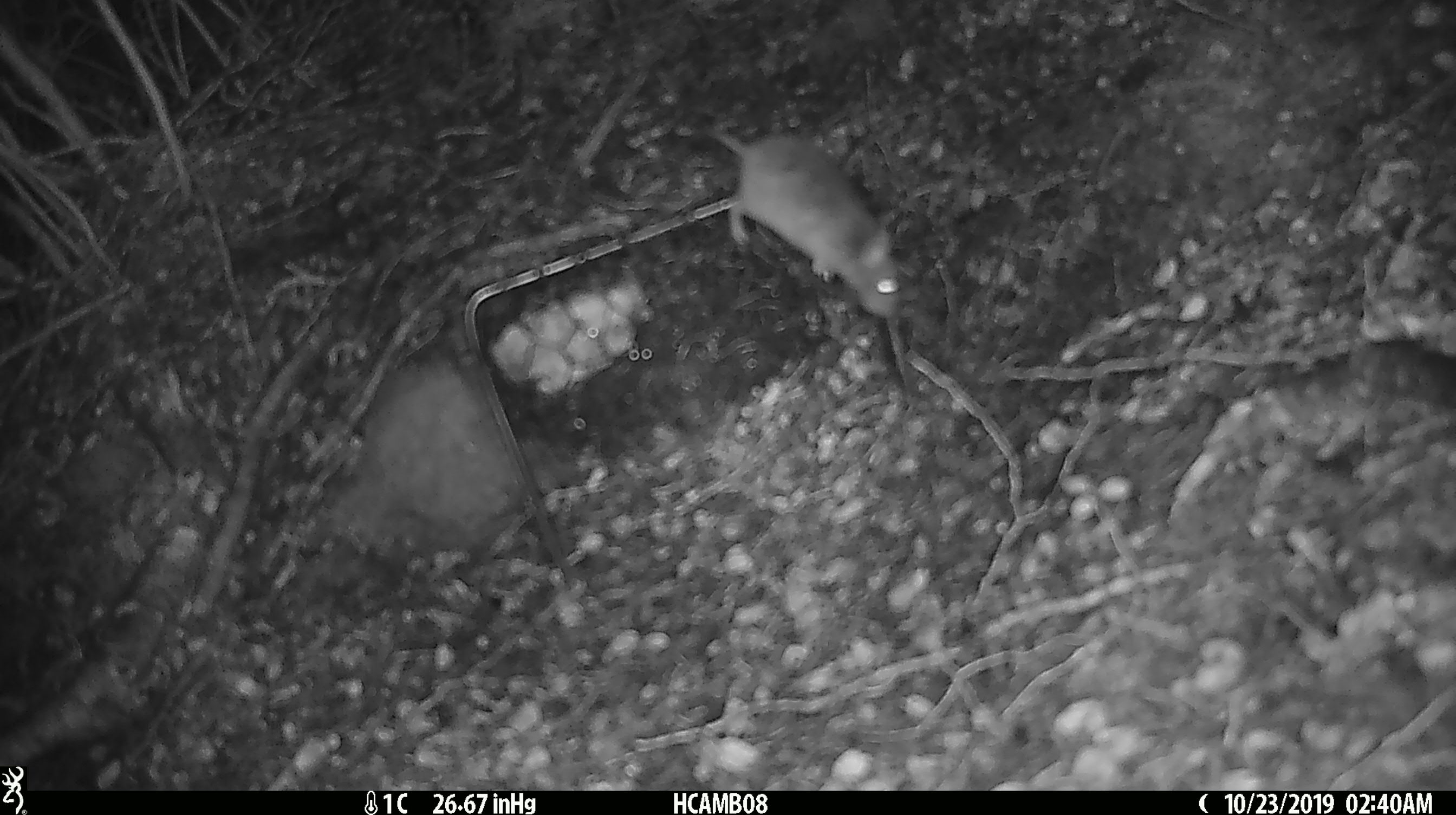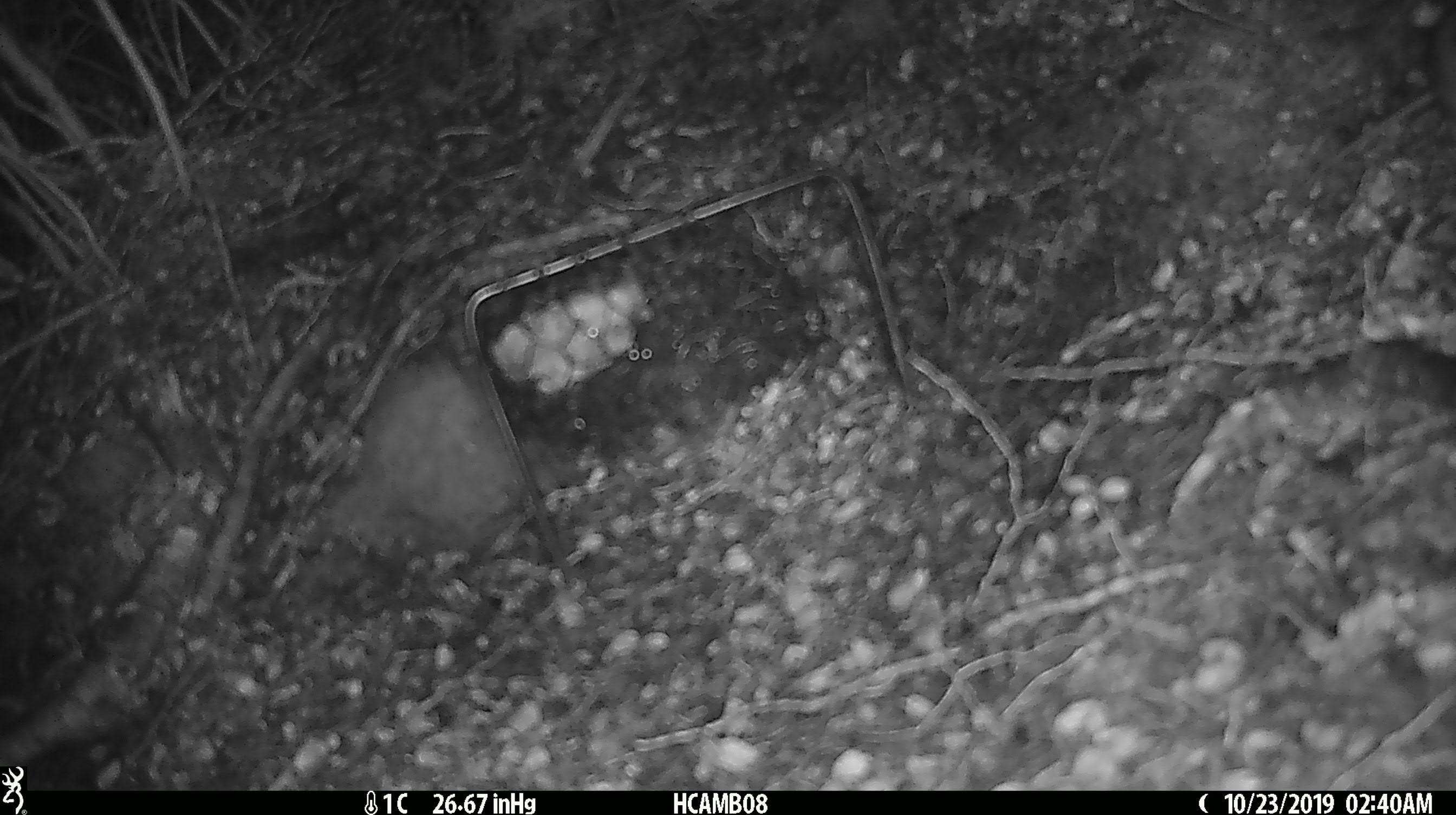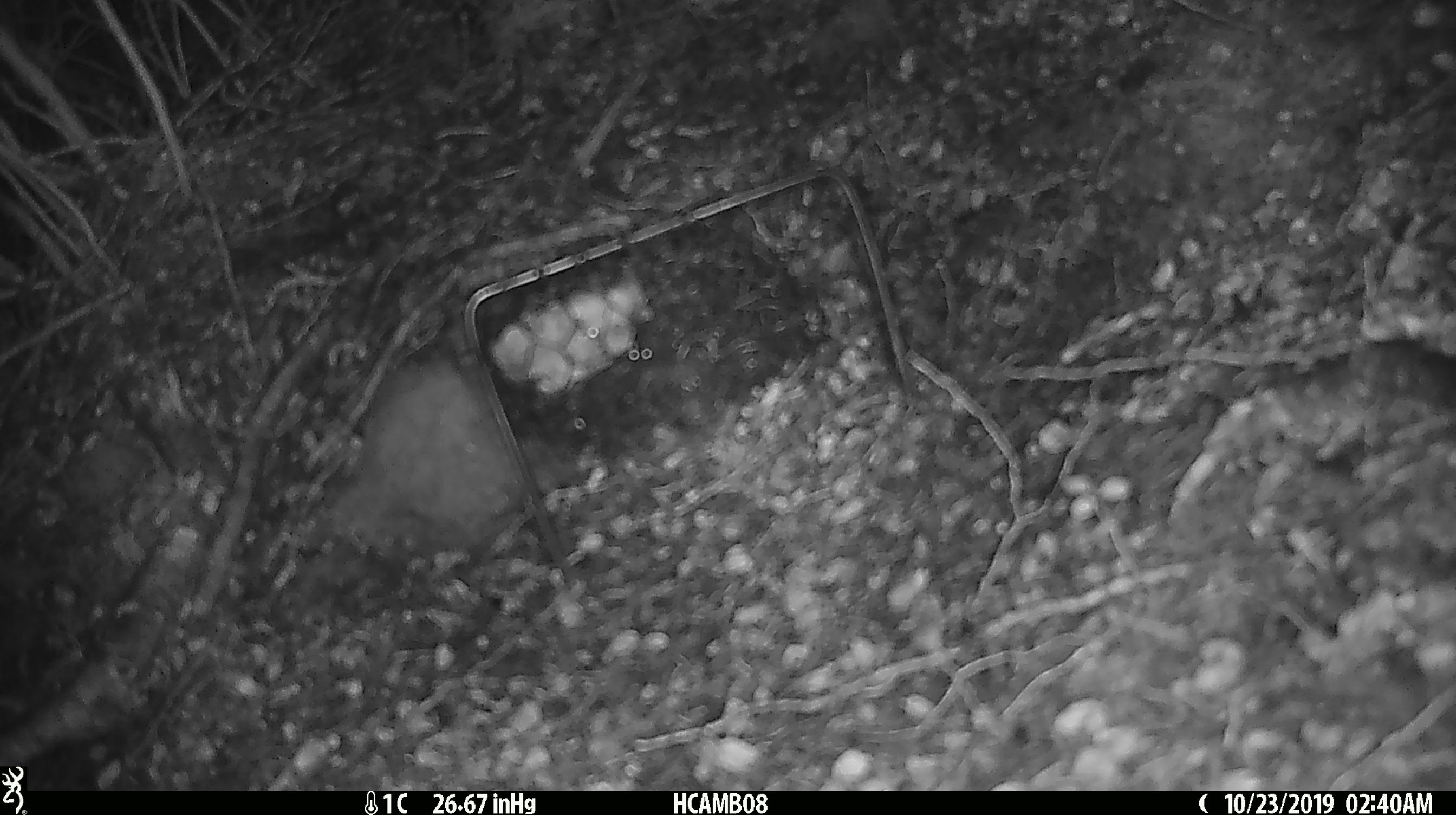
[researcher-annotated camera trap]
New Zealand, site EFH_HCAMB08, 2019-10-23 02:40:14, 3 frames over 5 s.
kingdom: Animalia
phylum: Chordata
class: Mammalia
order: Rodentia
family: Muridae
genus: Mus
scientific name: Mus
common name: mouse